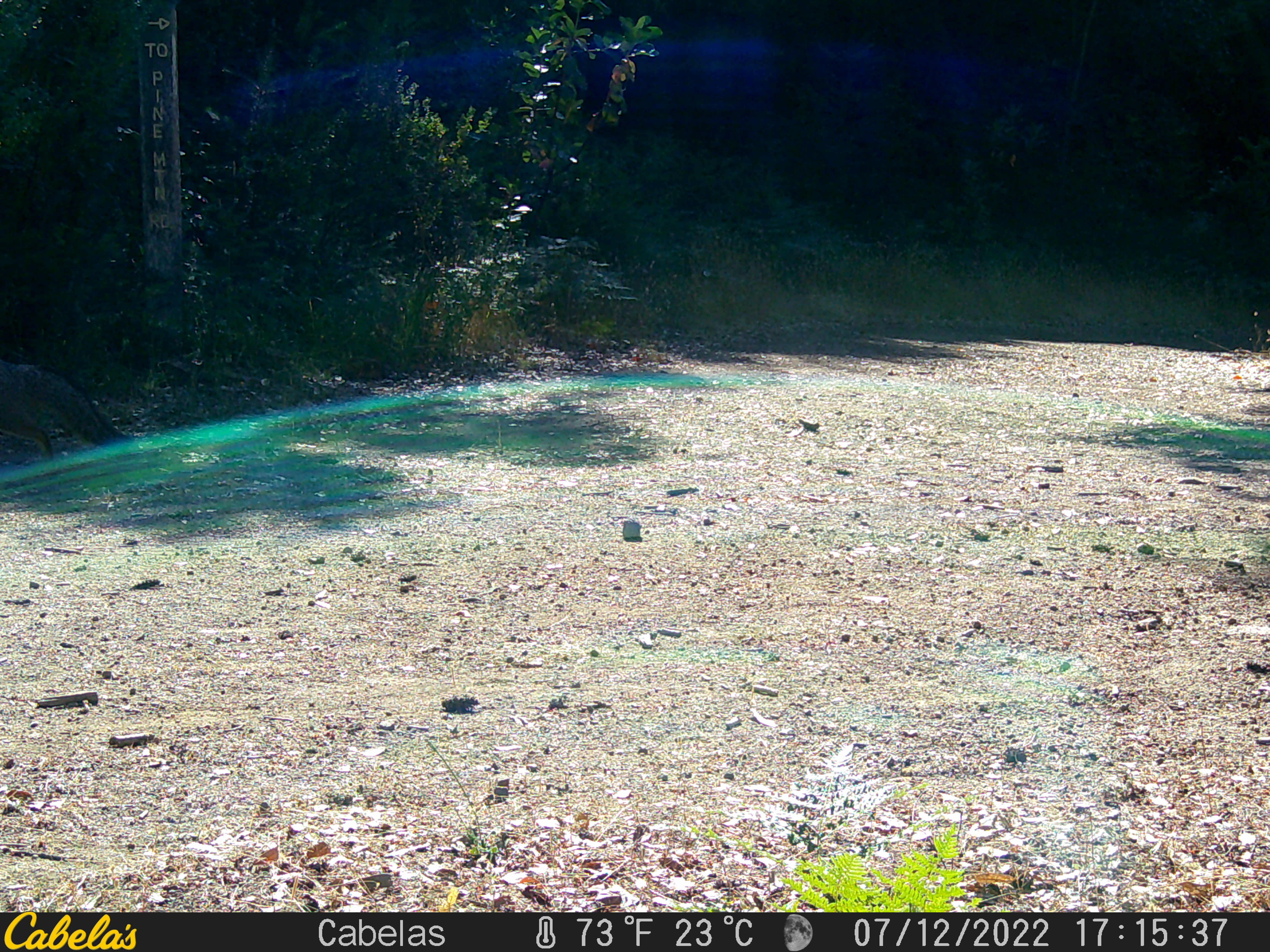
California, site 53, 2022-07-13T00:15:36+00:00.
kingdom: Animalia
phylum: Chordata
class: Mammalia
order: Carnivora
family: Canidae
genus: Urocyon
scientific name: Urocyon cinereoargenteus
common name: gray fox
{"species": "gray fox (Urocyon cinereoargenteus)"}